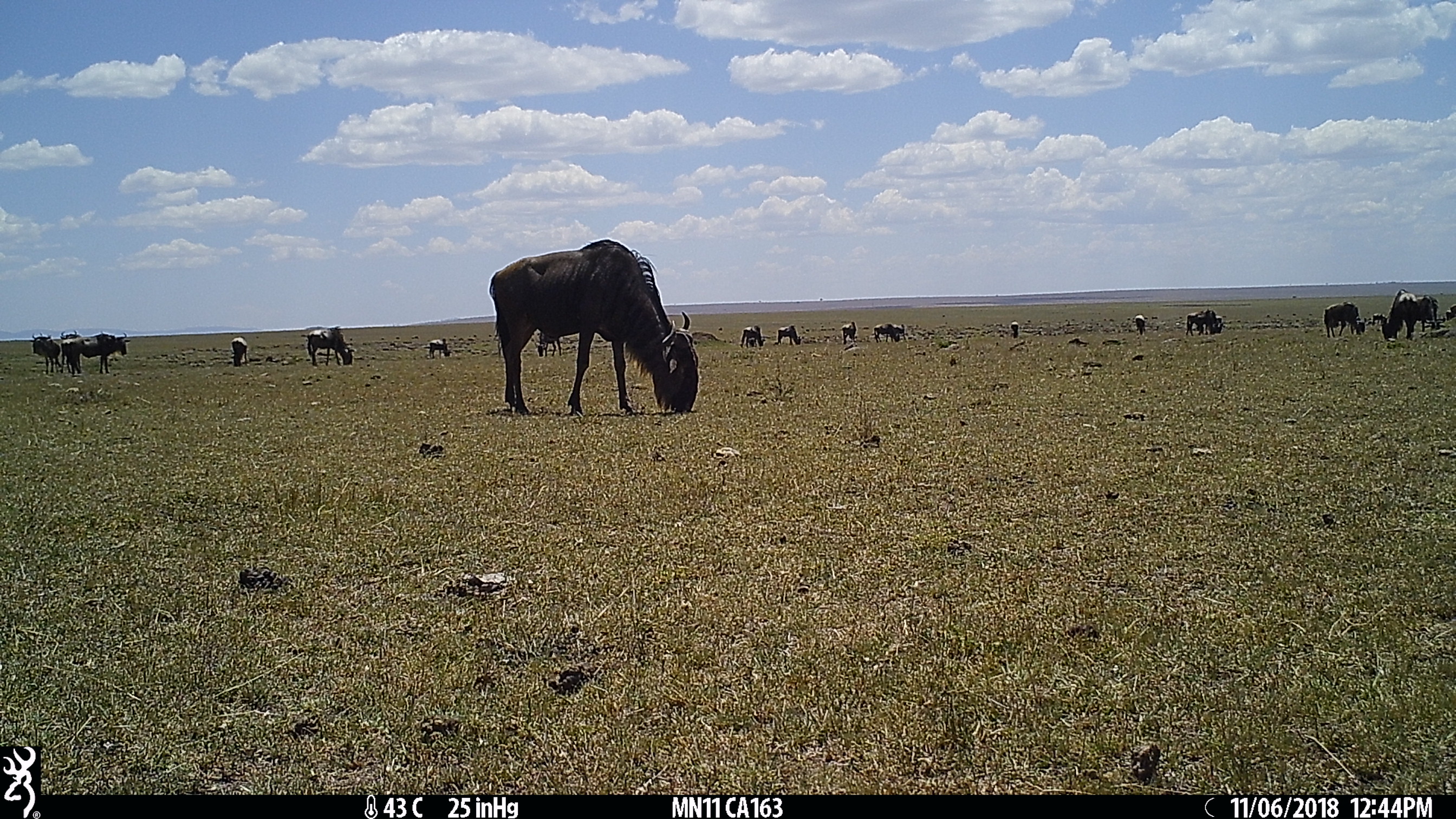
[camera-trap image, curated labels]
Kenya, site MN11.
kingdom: Animalia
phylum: Chordata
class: Mammalia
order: Artiodactyla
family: Bovidae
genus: Connochaetes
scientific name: Connochaetes taurinus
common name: blue wildebeest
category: wildebeest